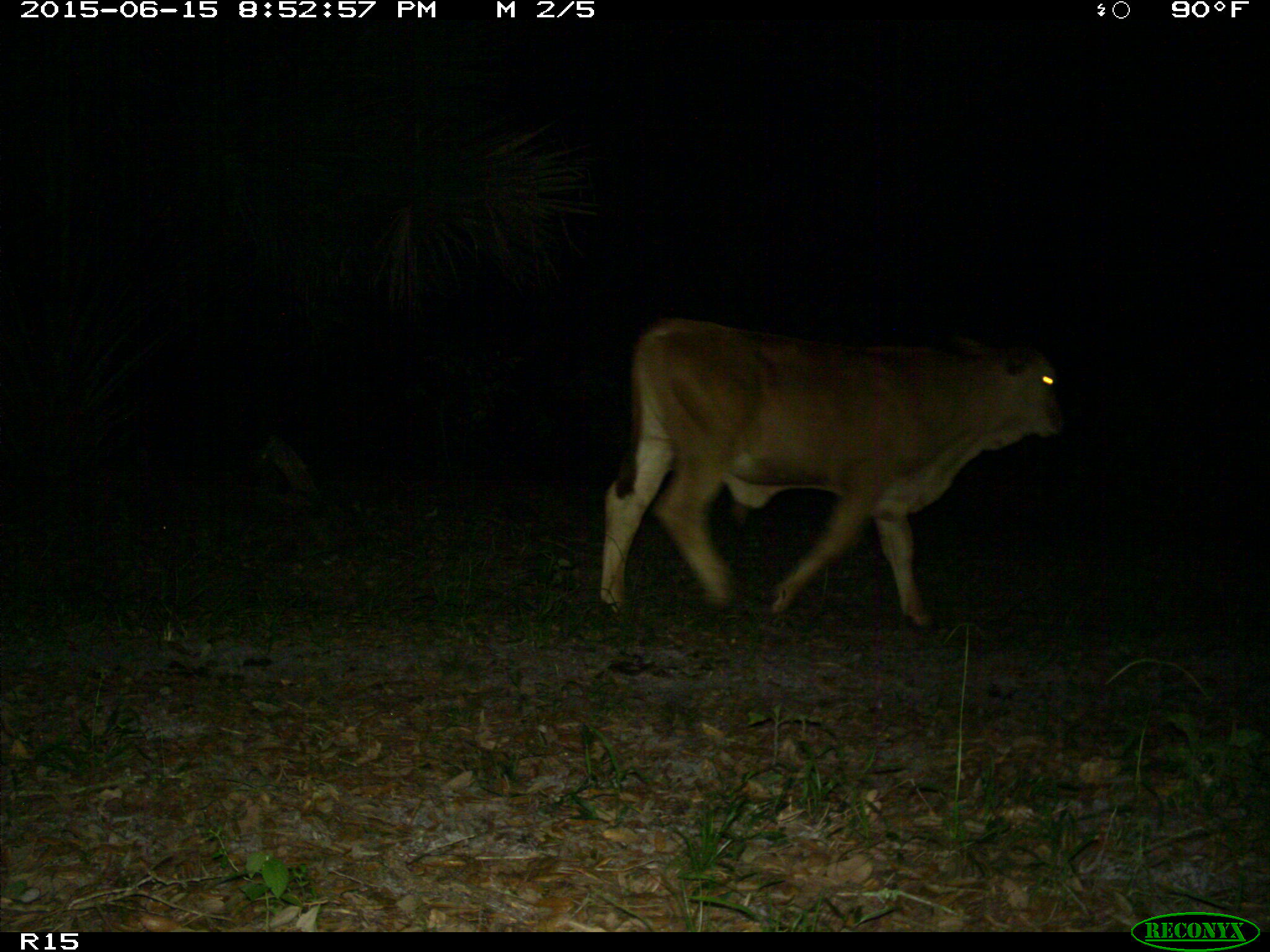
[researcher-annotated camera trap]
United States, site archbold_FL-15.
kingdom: Animalia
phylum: Chordata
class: Mammalia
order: Artiodactyla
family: Bovidae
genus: Bos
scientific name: Bos taurus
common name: domestic cow